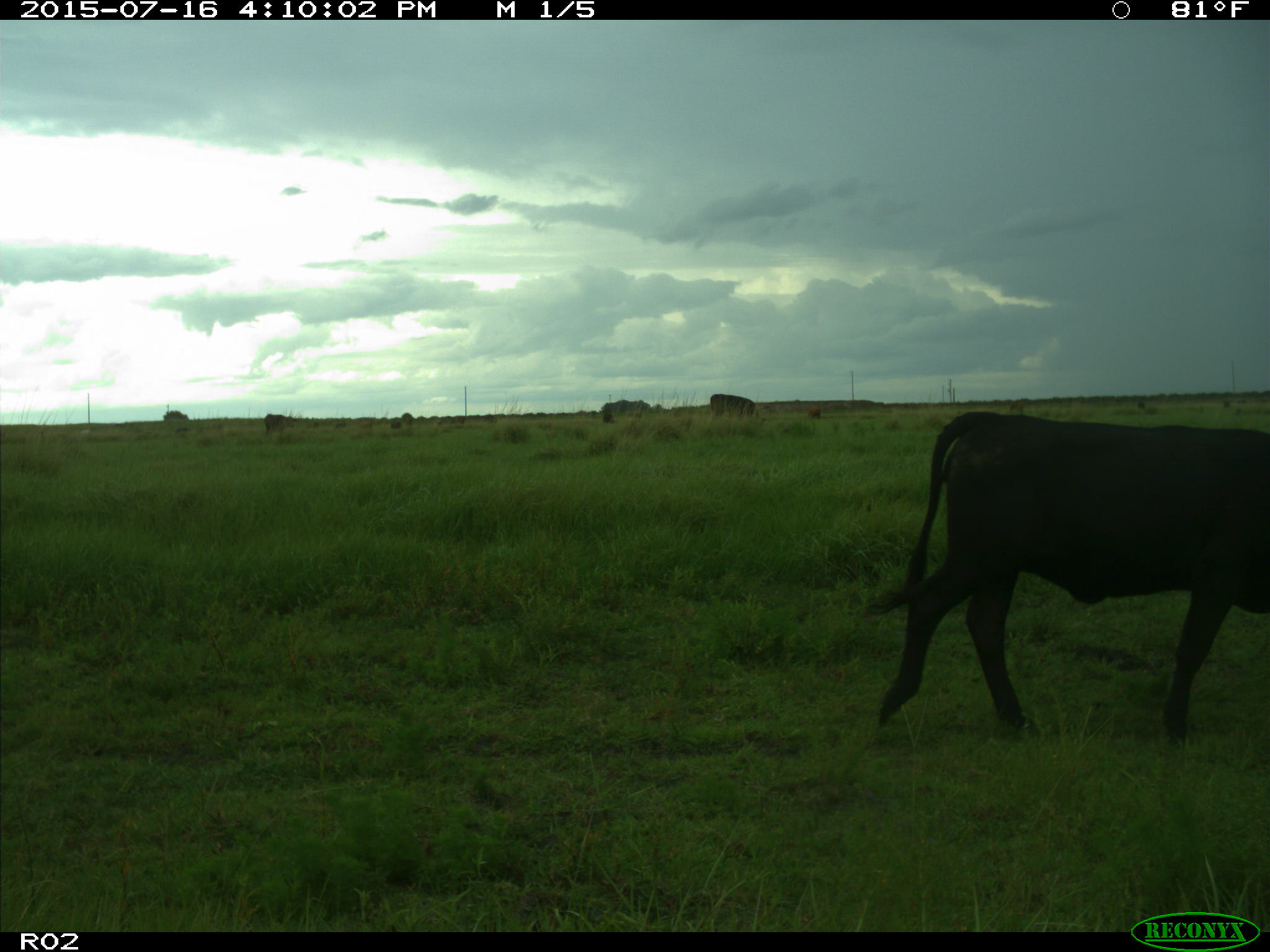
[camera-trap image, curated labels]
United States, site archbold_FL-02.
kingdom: Animalia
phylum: Chordata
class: Mammalia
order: Artiodactyla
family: Bovidae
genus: Bos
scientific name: Bos taurus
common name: domestic cow